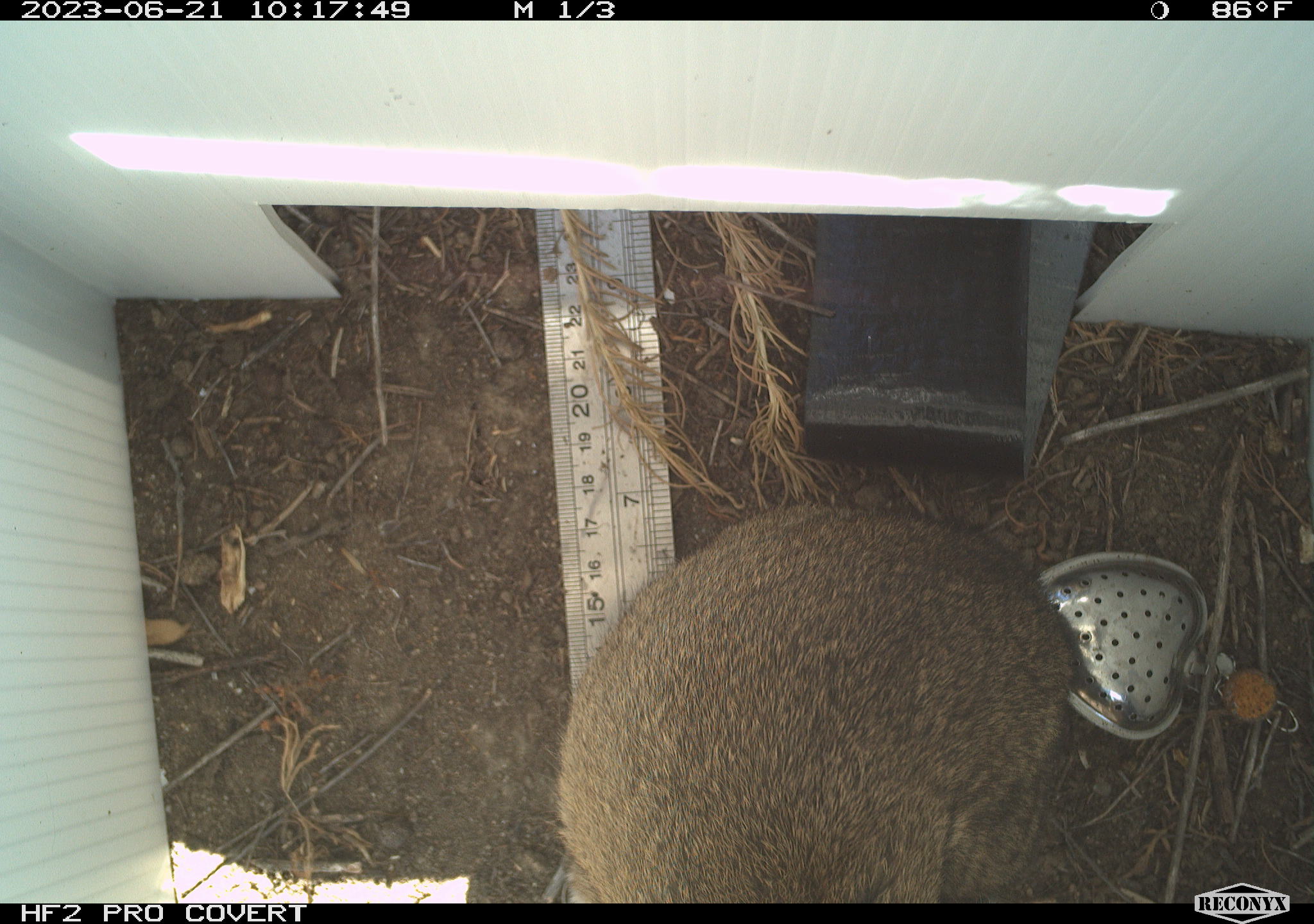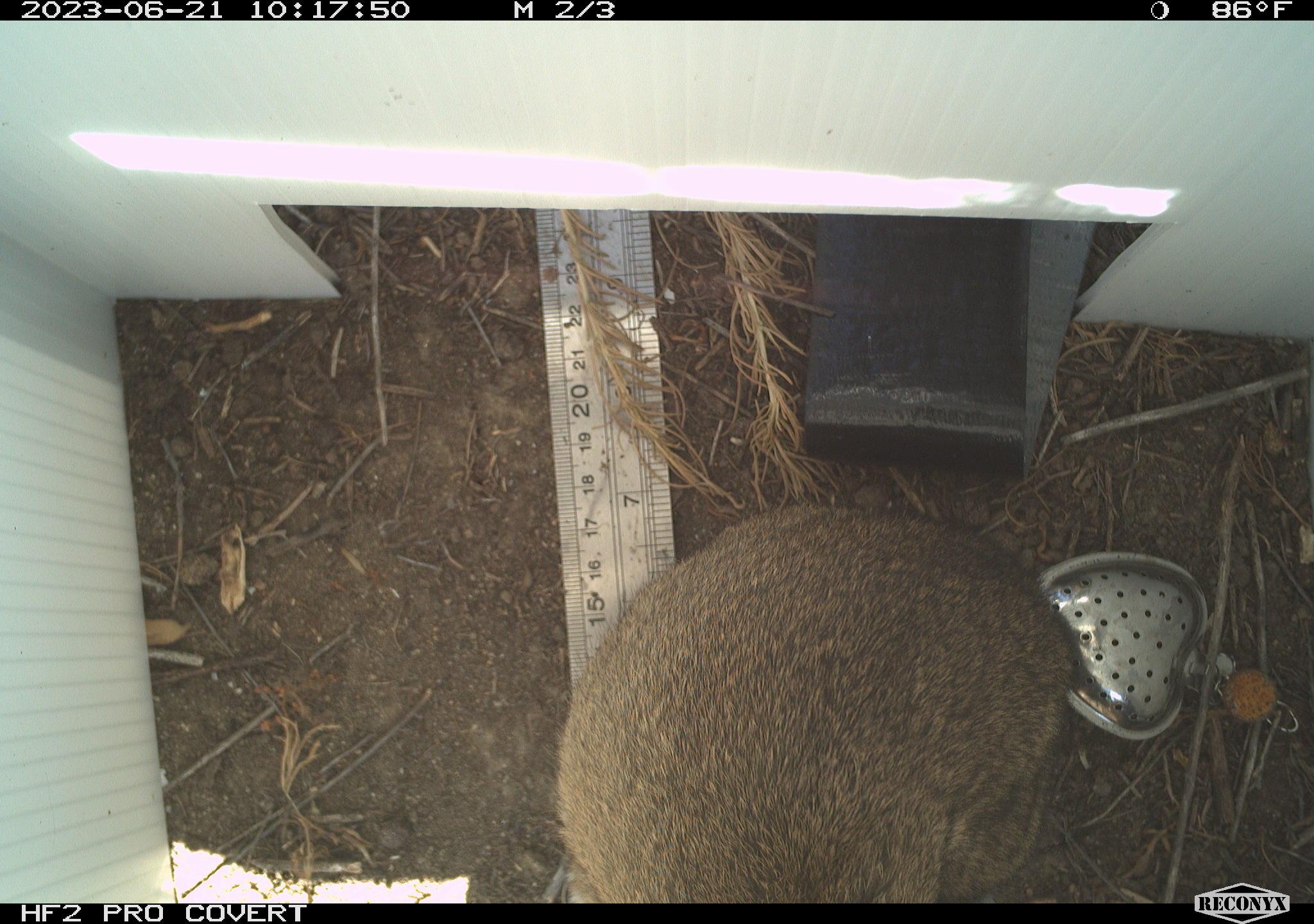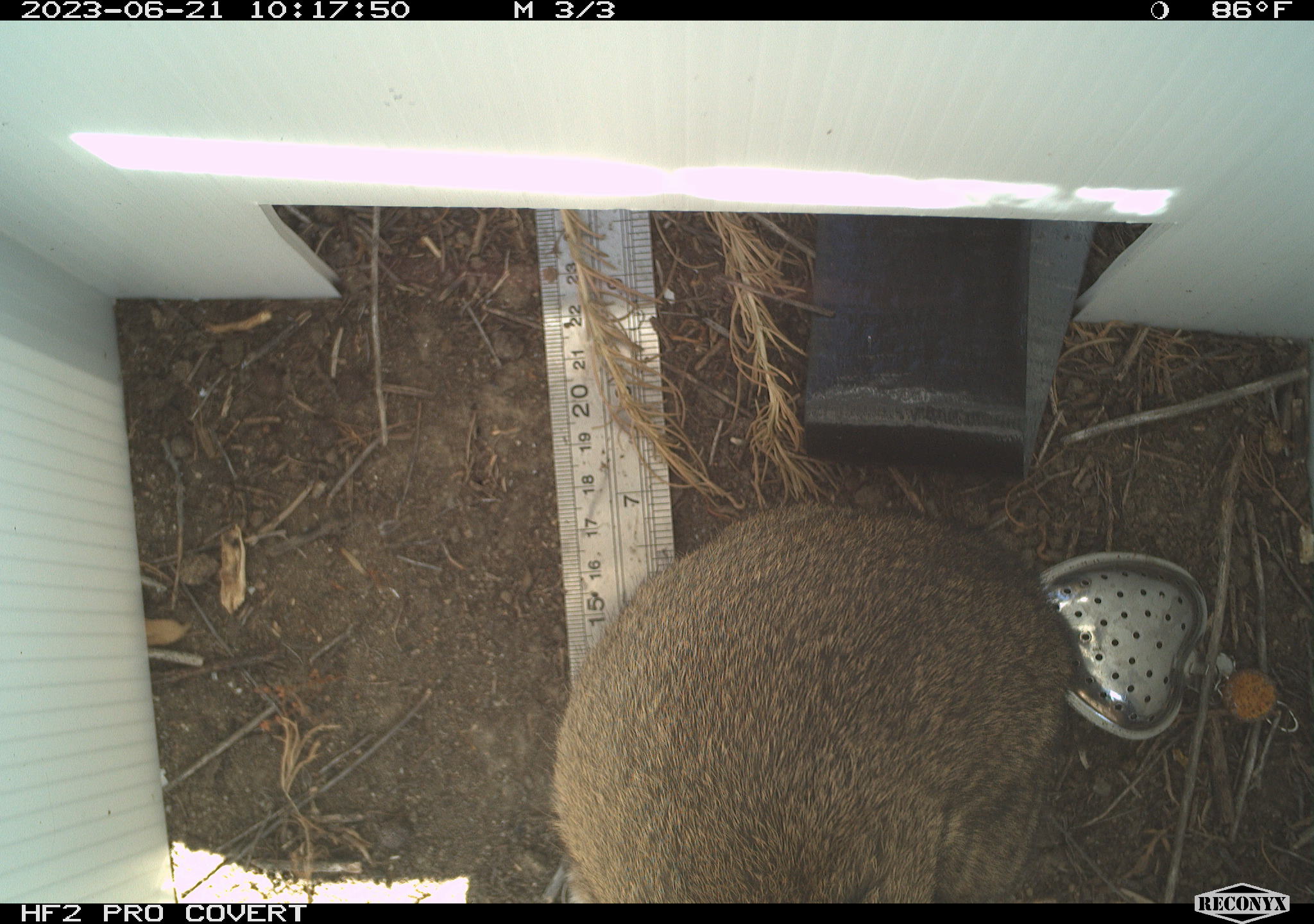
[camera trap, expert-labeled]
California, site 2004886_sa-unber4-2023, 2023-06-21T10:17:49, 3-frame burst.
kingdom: Animalia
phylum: Chordata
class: Mammalia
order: Lagomorpha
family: Leporidae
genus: Sylvilagus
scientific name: Sylvilagus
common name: cottontail rabbits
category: sylvilagus species